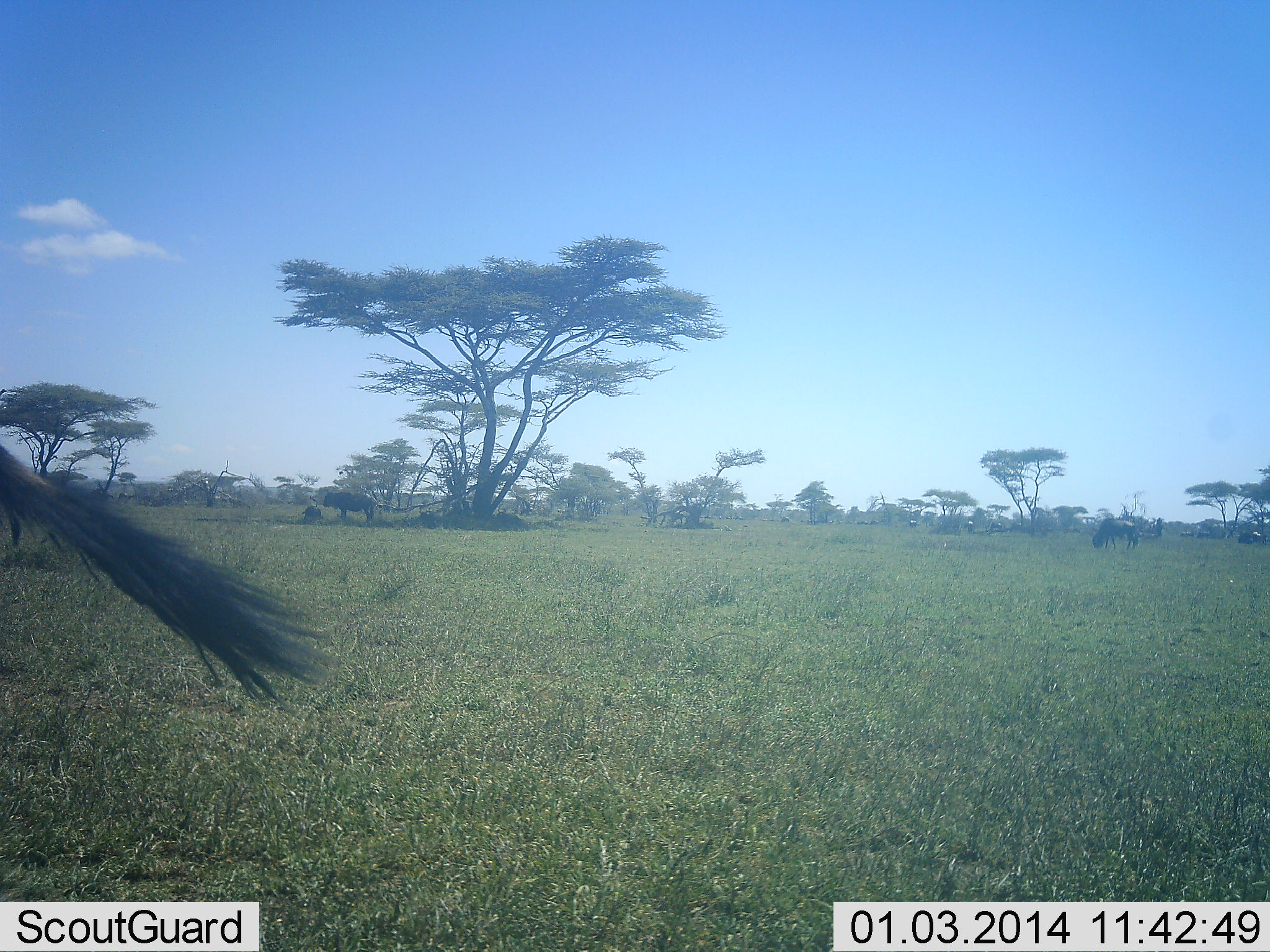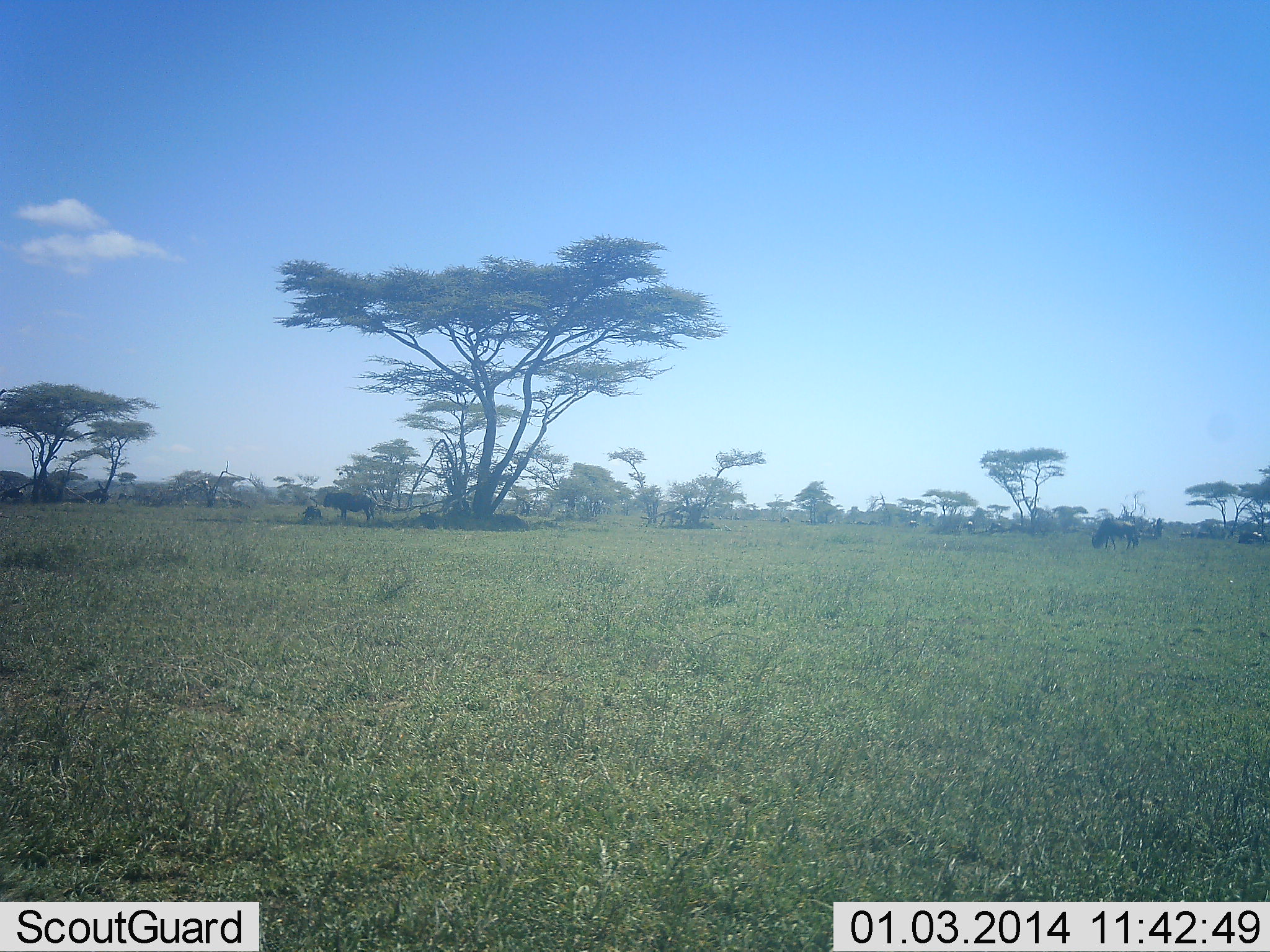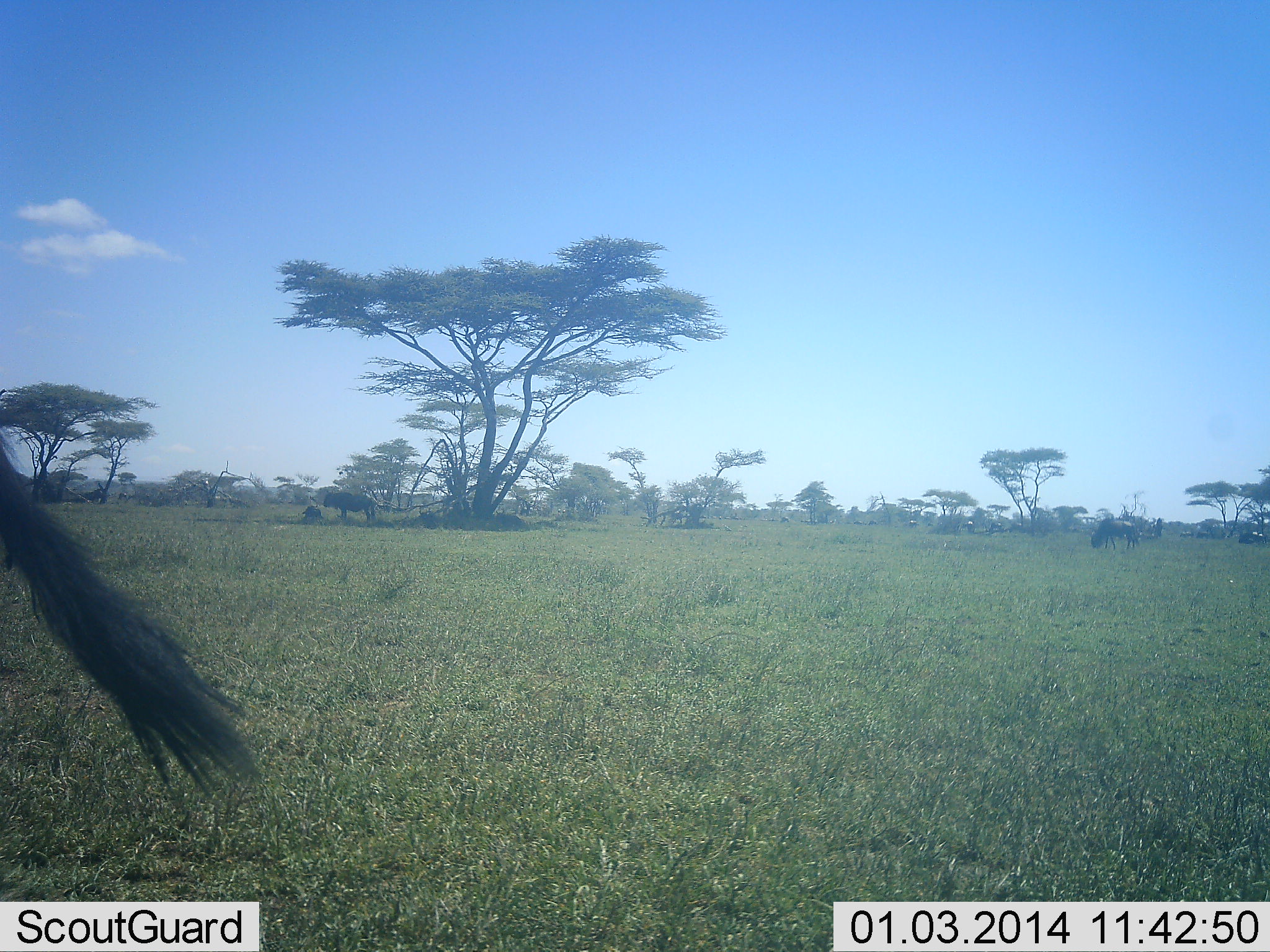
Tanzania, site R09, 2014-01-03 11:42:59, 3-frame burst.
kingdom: Animalia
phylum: Chordata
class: Mammalia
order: Artiodactyla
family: Bovidae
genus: Connochaetes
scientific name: Connochaetes taurinus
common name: blue wildebeest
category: wildebeest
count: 3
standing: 80%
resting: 40%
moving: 10%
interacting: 0%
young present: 0%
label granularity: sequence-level